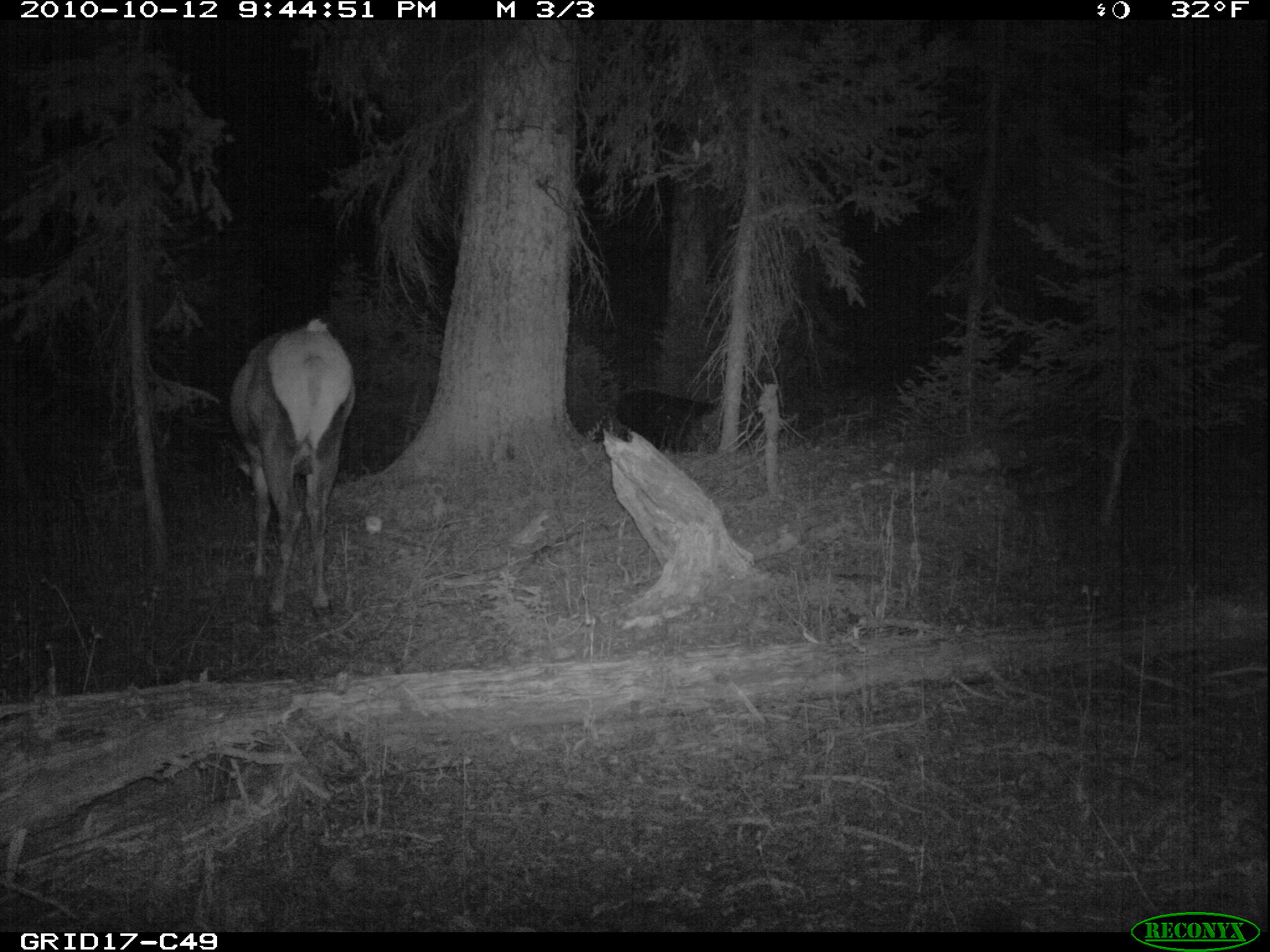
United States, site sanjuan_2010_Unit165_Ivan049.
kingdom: Animalia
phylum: Chordata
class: Mammalia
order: Artiodactyla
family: Cervidae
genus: Cervus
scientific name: Cervus elaphus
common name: red deer